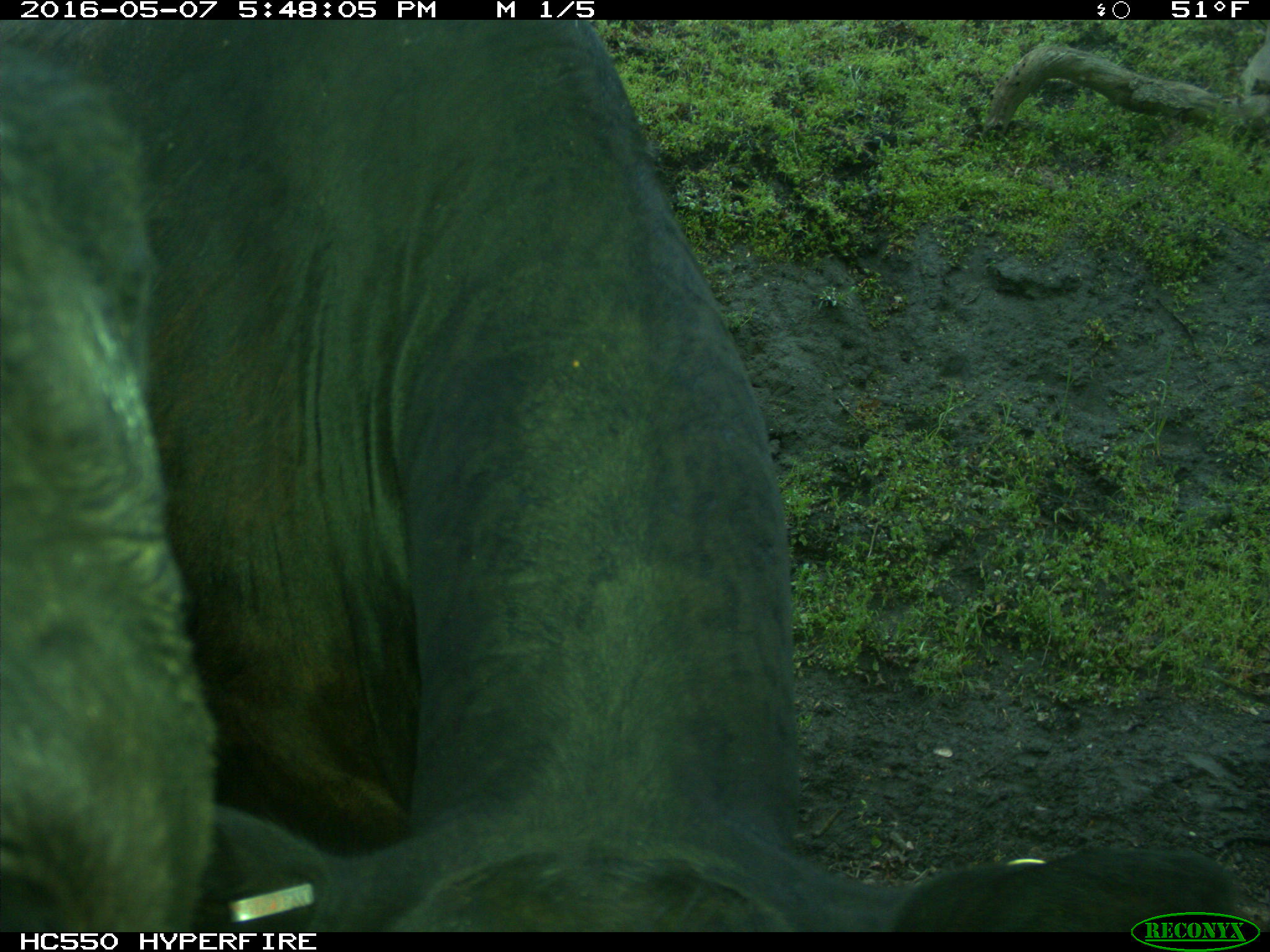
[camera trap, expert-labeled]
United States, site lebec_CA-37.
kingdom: Animalia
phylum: Chordata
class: Mammalia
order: Artiodactyla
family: Bovidae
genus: Bos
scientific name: Bos taurus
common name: domestic cow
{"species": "Bos taurus (domestic cow)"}